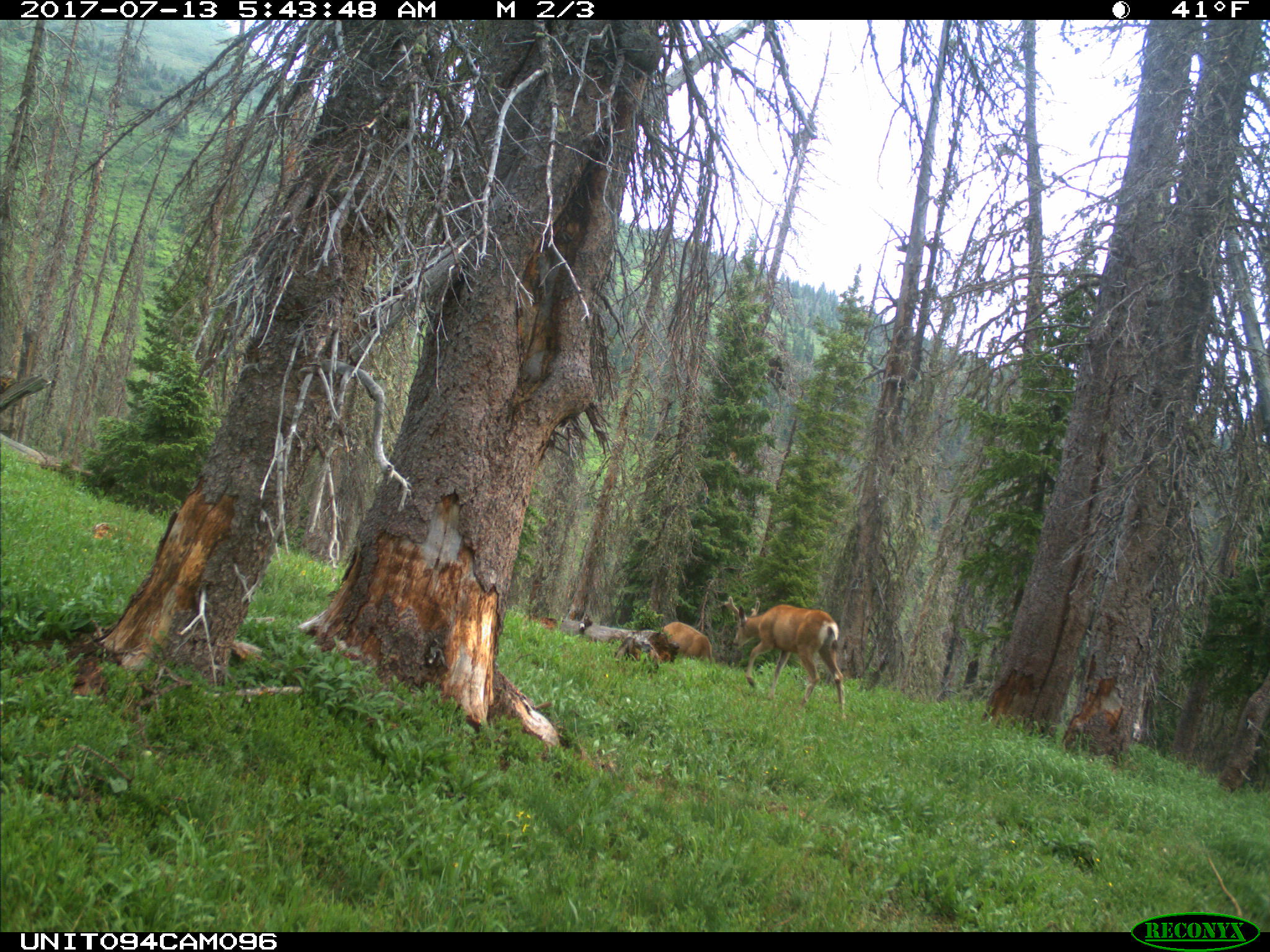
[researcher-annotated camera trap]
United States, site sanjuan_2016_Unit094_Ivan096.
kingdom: Animalia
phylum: Chordata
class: Mammalia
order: Artiodactyla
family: Cervidae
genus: Odocoileus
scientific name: Odocoileus hemionus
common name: mule deer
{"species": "Odocoileus hemionus (mule deer)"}